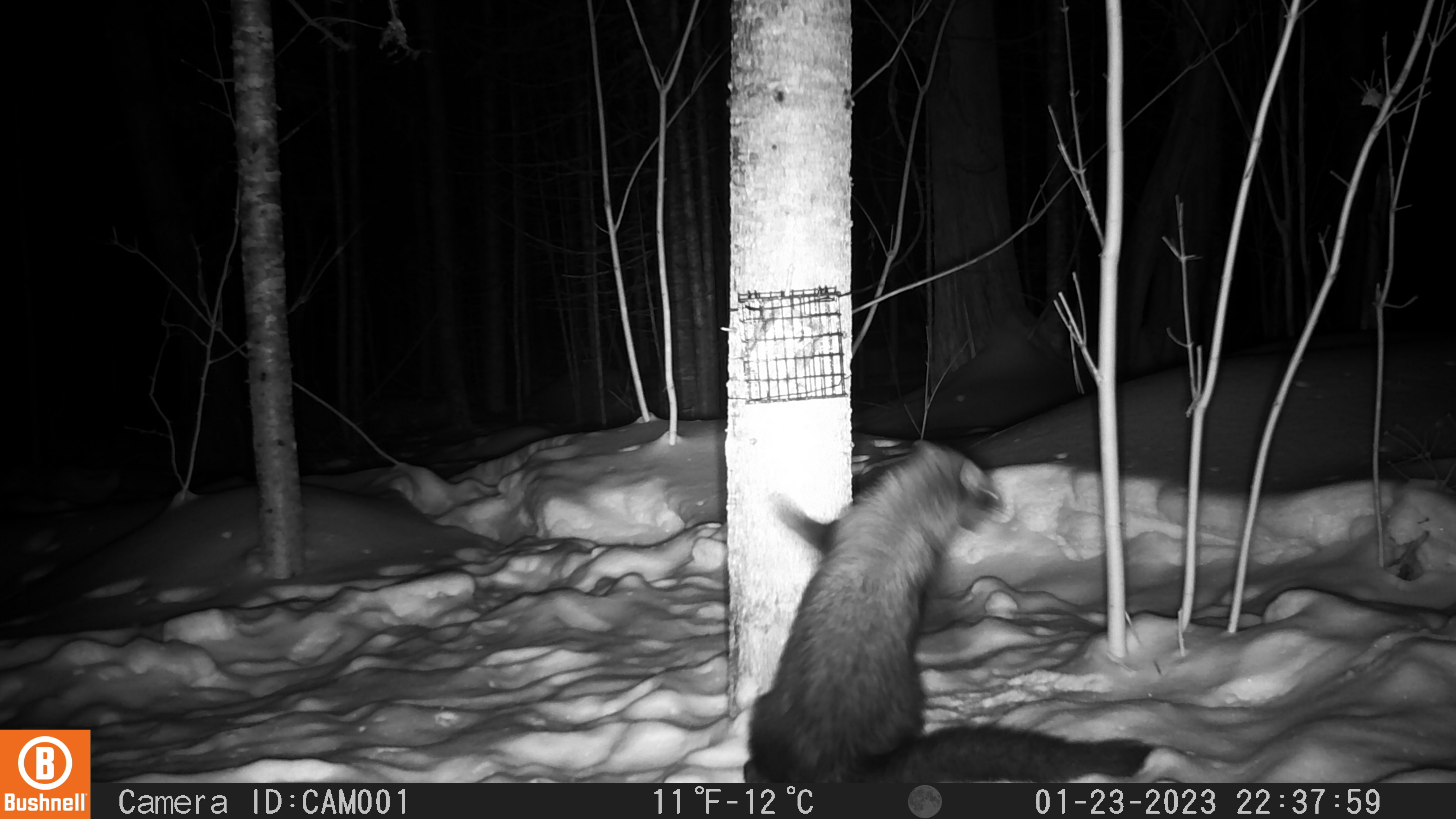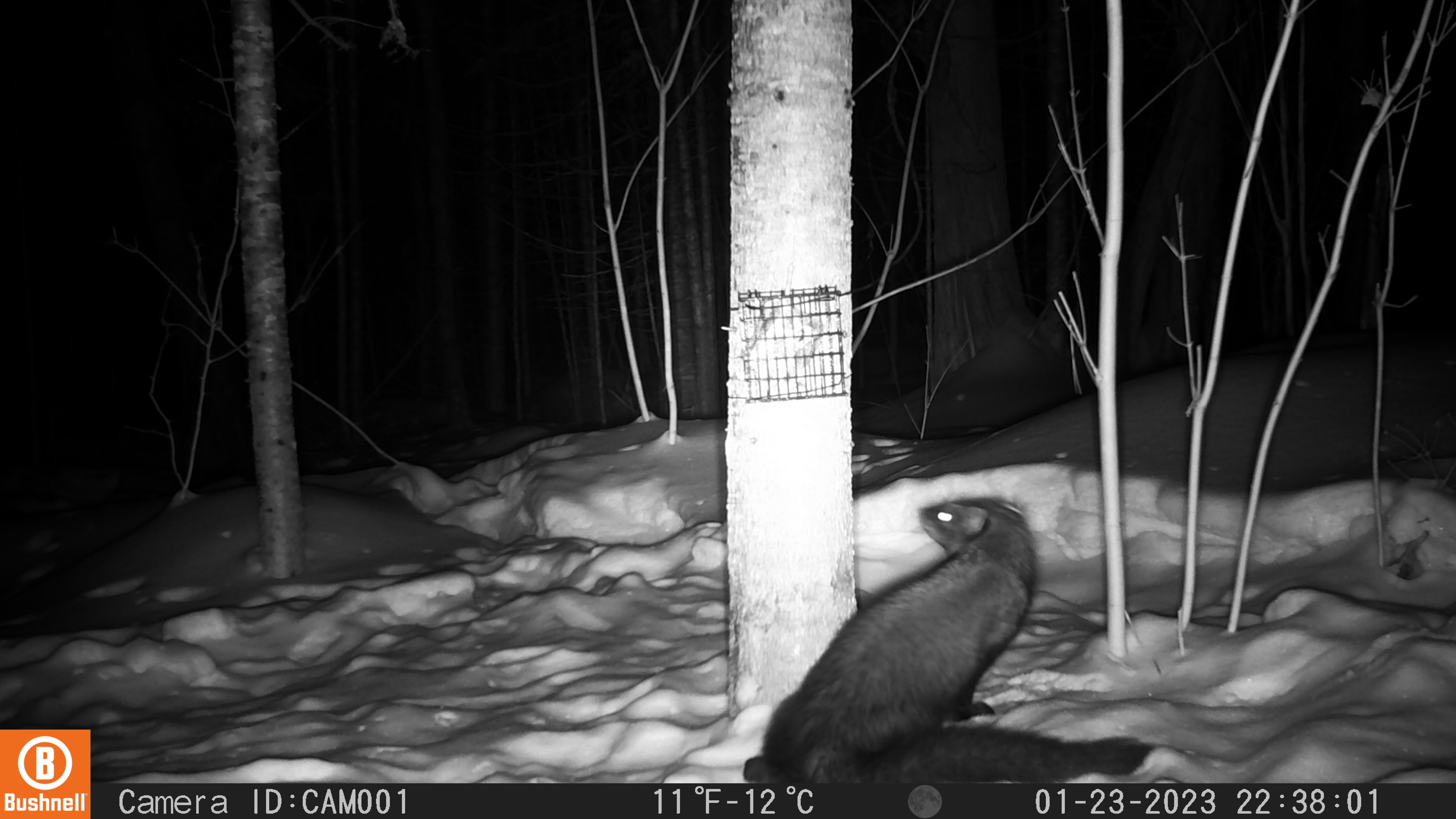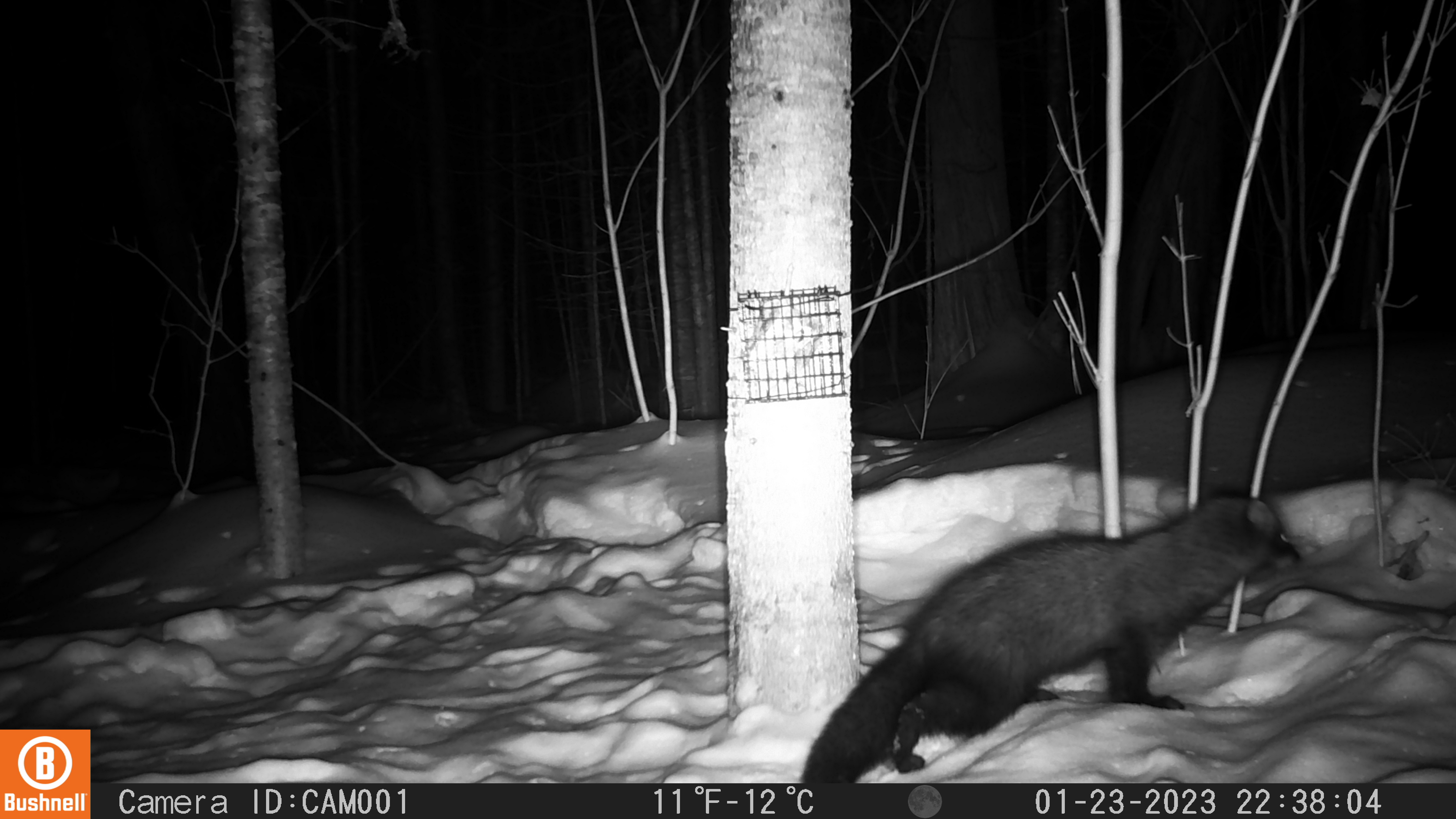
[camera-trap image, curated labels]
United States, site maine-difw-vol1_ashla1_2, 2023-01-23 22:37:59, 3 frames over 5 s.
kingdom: Animalia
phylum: Chordata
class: Mammalia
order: Carnivora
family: Mustelidae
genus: Pekania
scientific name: Pekania pennanti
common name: fisher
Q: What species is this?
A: Fisher (Pekania pennanti).